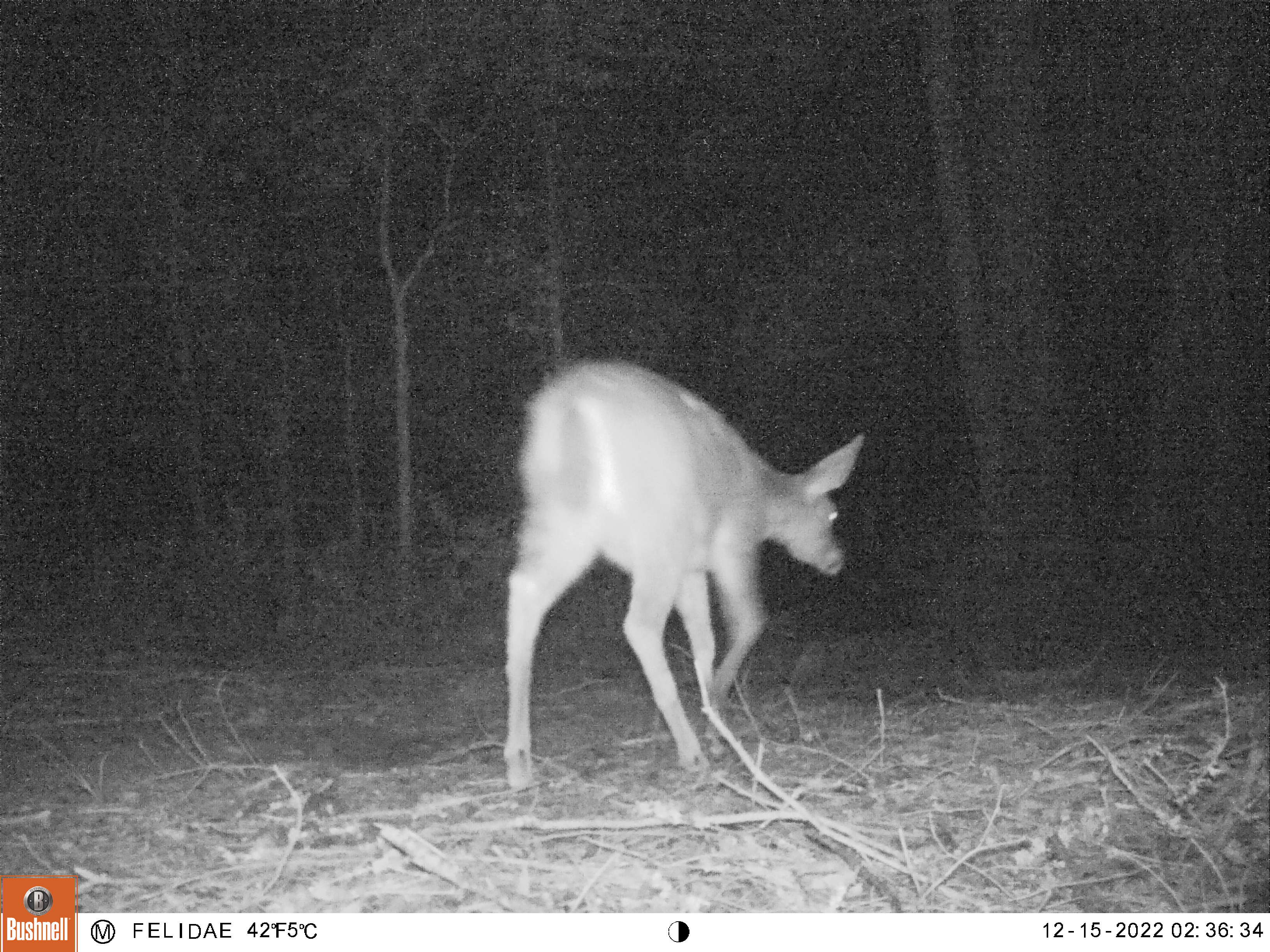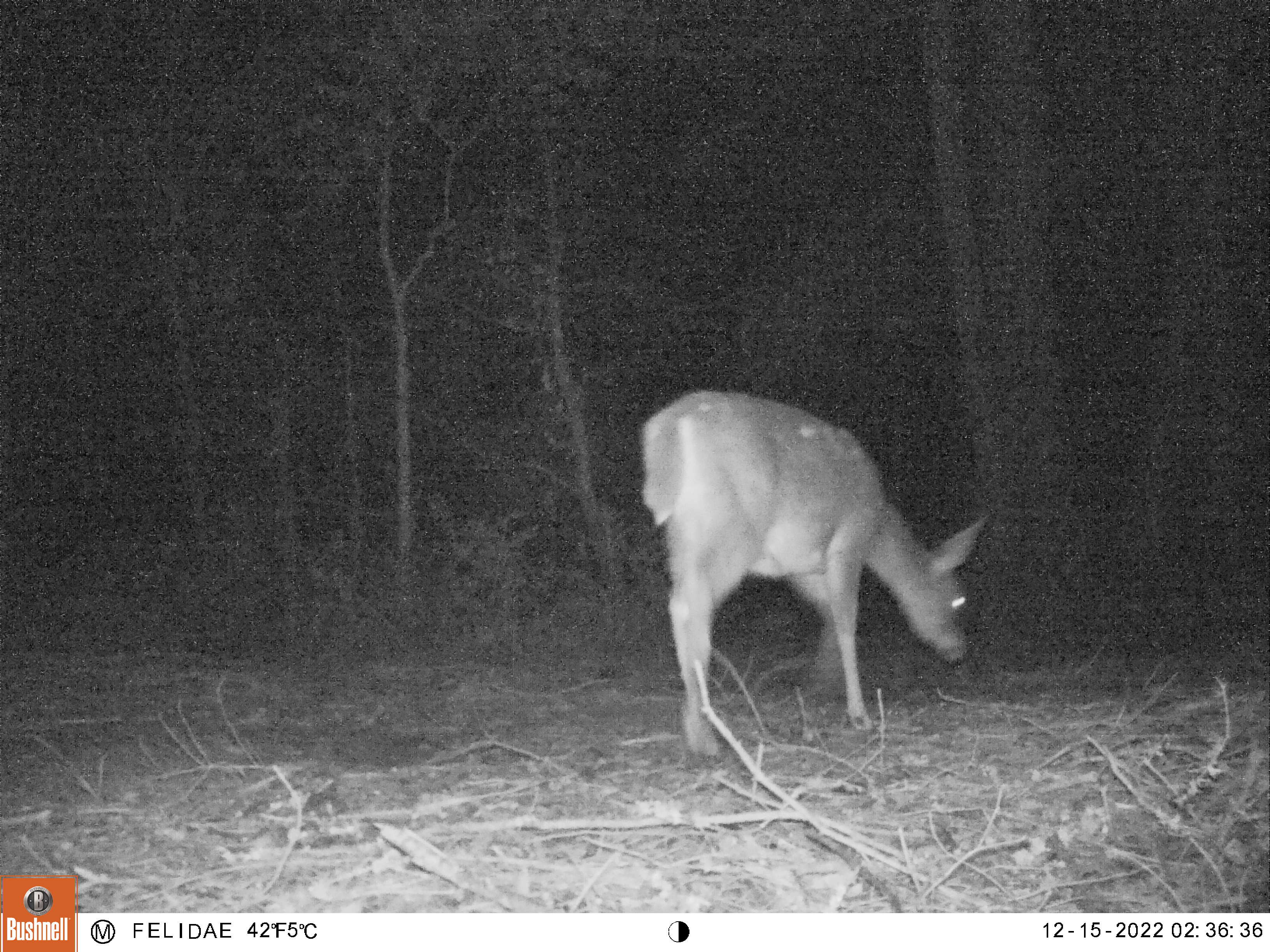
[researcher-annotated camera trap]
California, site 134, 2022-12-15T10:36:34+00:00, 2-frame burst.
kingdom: Animalia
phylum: Chordata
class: Mammalia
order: Artiodactyla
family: Cervidae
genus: Odocoileus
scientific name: Odocoileus hemionus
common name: mule deer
Mule deer (Odocoileus hemionus).